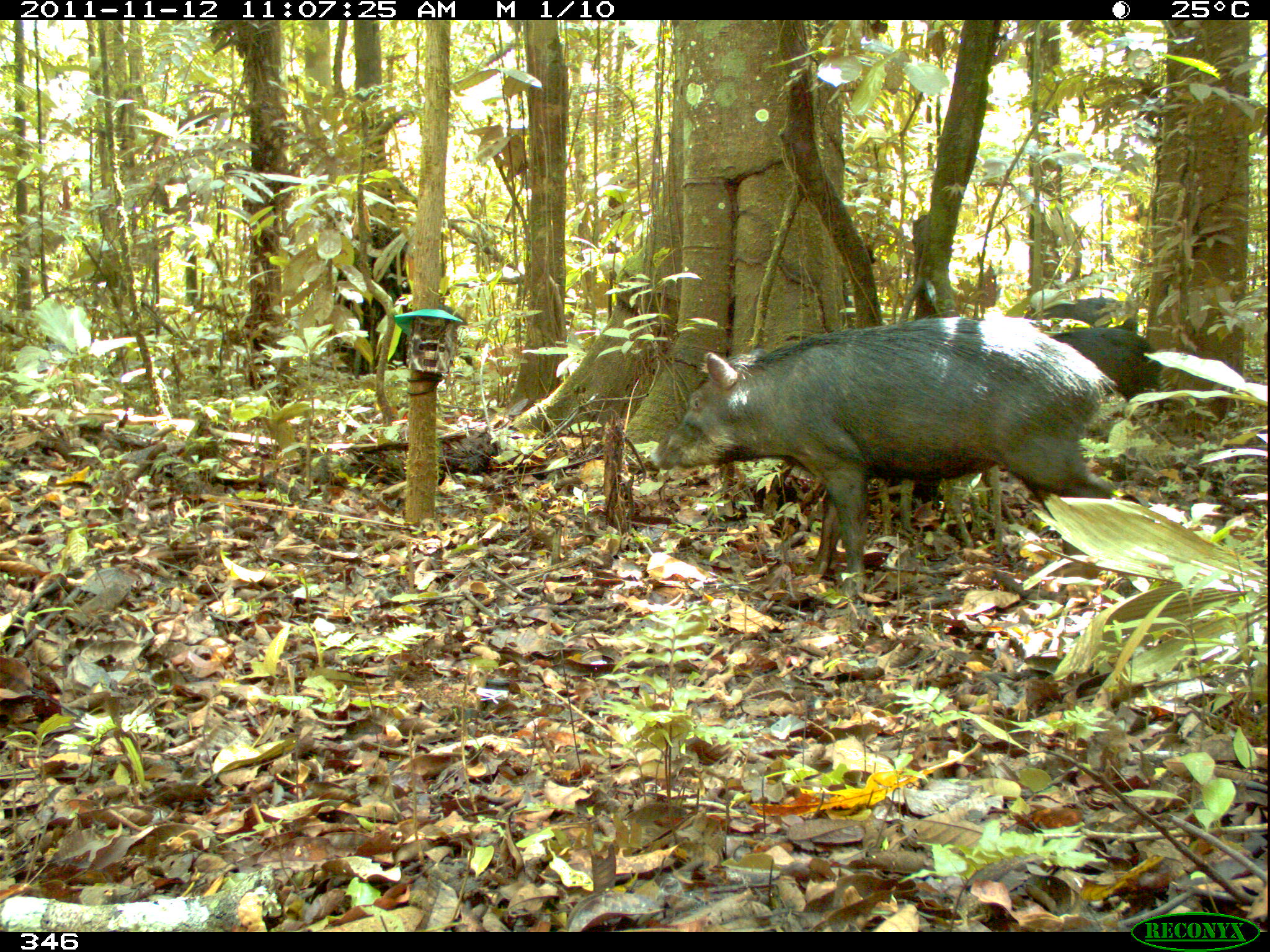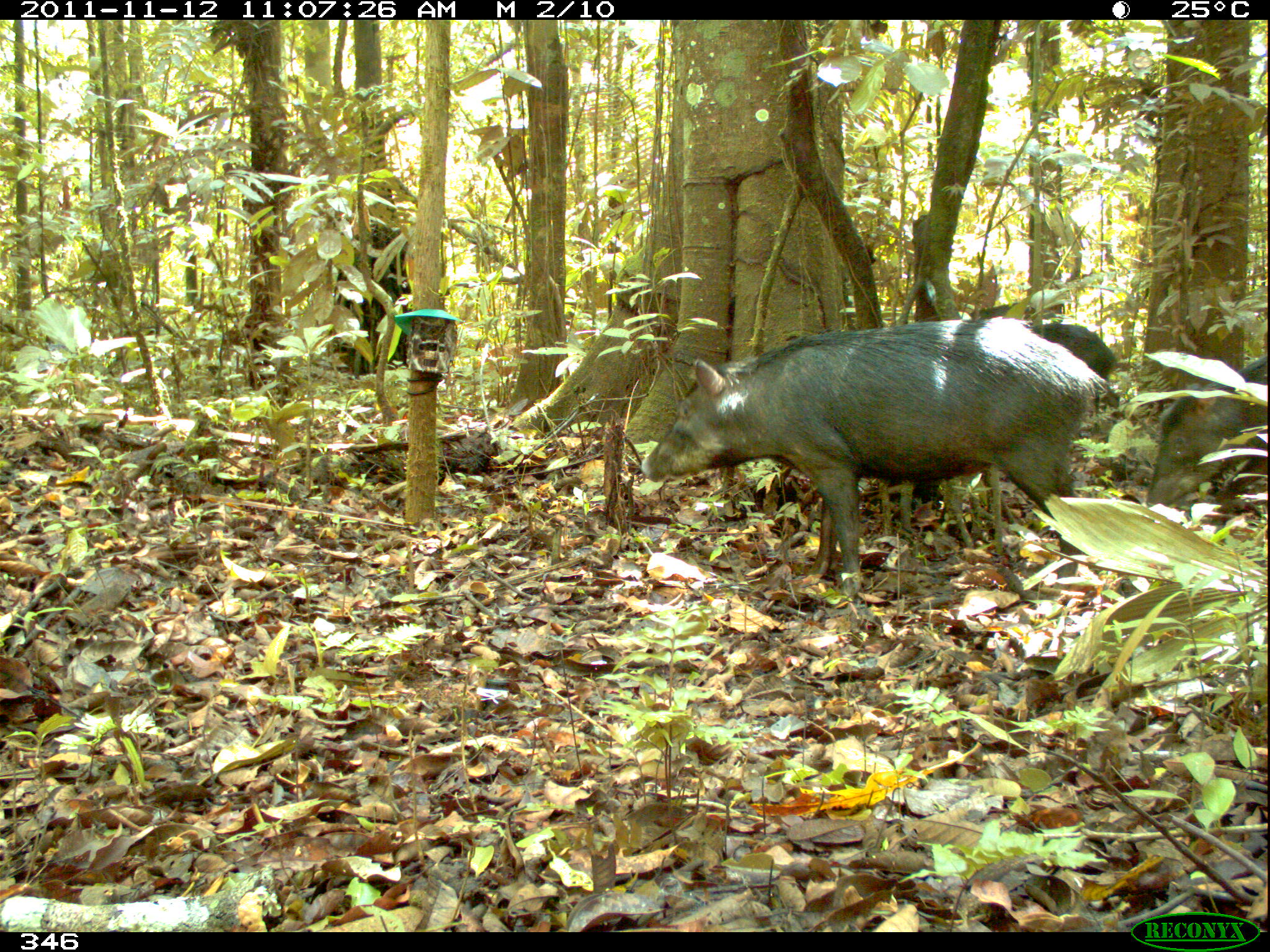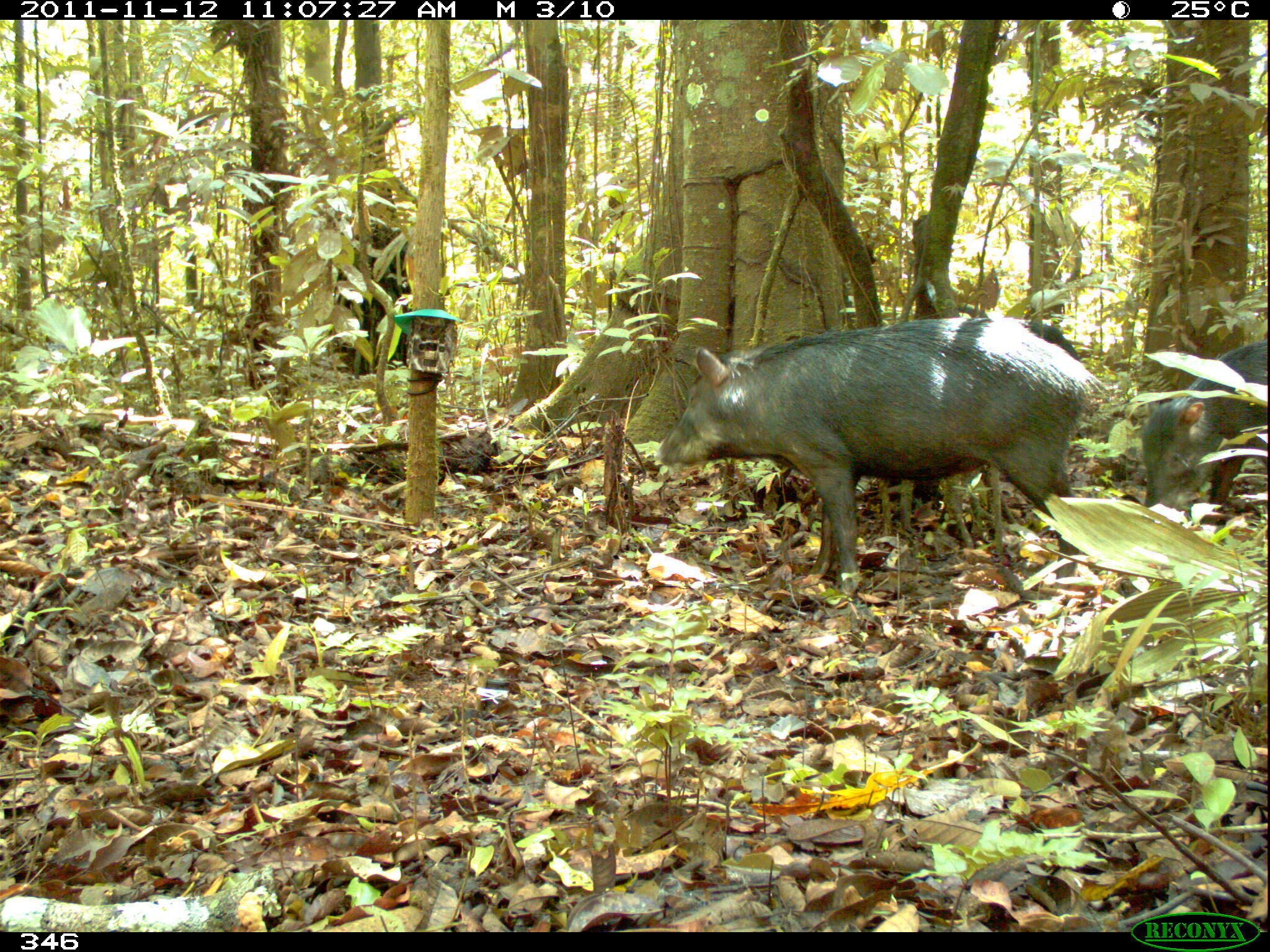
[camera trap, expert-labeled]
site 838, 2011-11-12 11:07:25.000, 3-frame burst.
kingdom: Animalia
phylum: Chordata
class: Mammalia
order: Artiodactyla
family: Cervidae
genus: Mazama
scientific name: Mazama americana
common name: red brocket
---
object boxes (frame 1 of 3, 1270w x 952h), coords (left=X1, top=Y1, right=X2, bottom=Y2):
mazama americana: (left=650, top=315, right=1115, bottom=598); (left=1049, top=325, right=1165, bottom=417); (left=1028, top=296, right=1138, bottom=335)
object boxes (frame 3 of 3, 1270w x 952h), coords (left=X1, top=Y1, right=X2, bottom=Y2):
mazama americana: (left=653, top=313, right=1107, bottom=595); (left=1135, top=334, right=1264, bottom=522); (left=1020, top=318, right=1080, bottom=362)